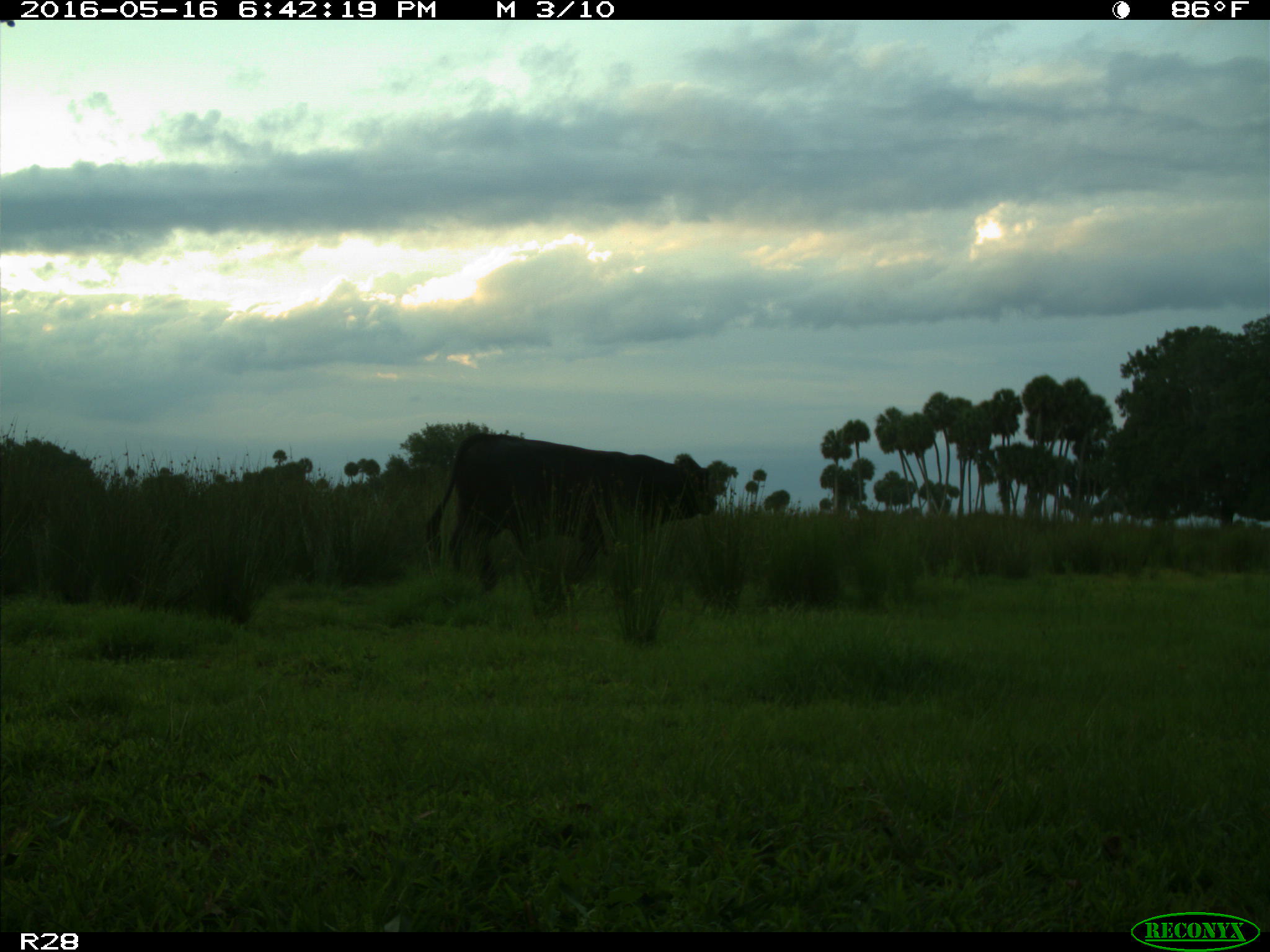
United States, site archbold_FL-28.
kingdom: Animalia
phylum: Chordata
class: Mammalia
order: Artiodactyla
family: Bovidae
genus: Bos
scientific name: Bos taurus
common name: domestic cow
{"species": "Bos taurus (domestic cow)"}